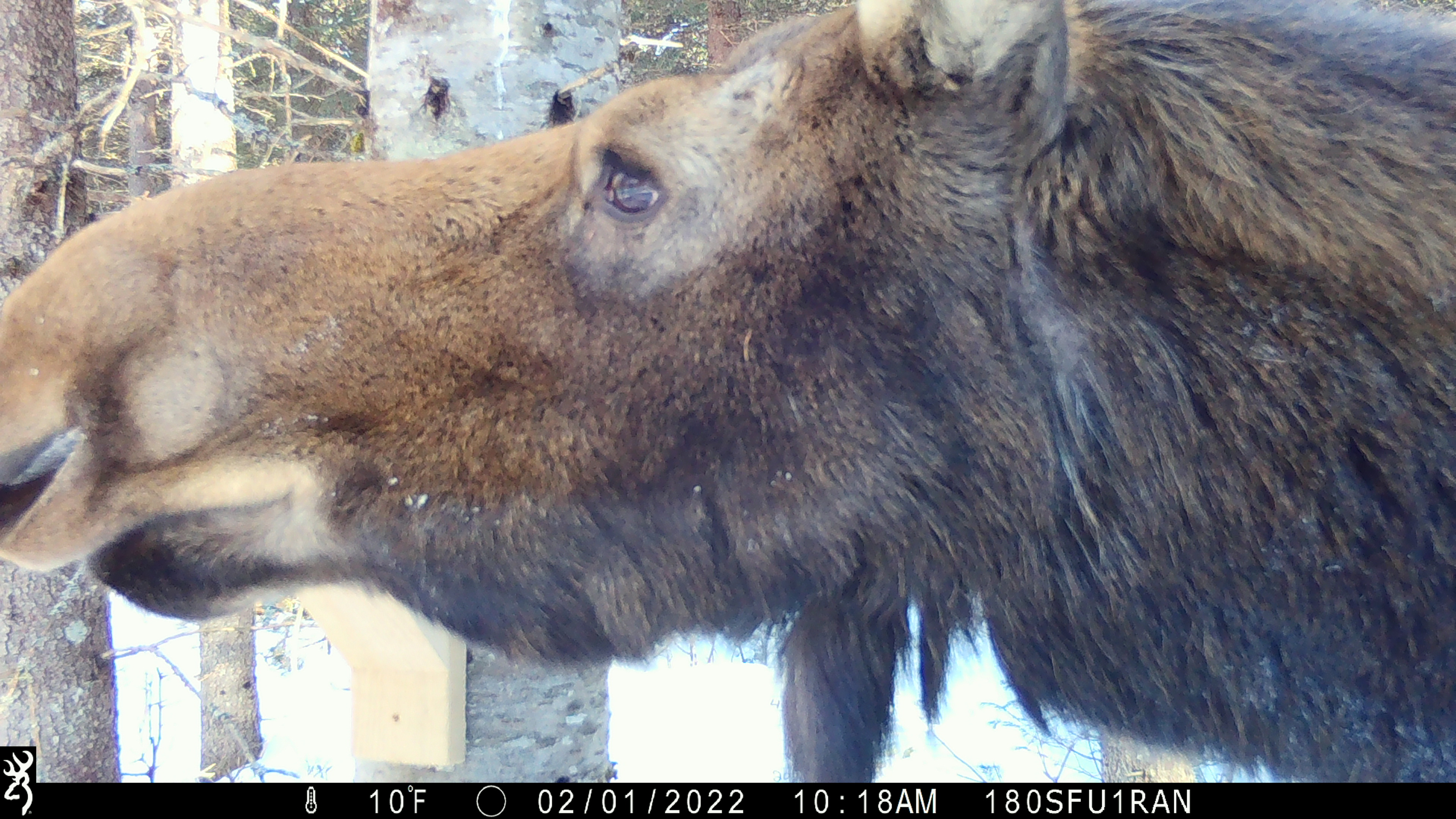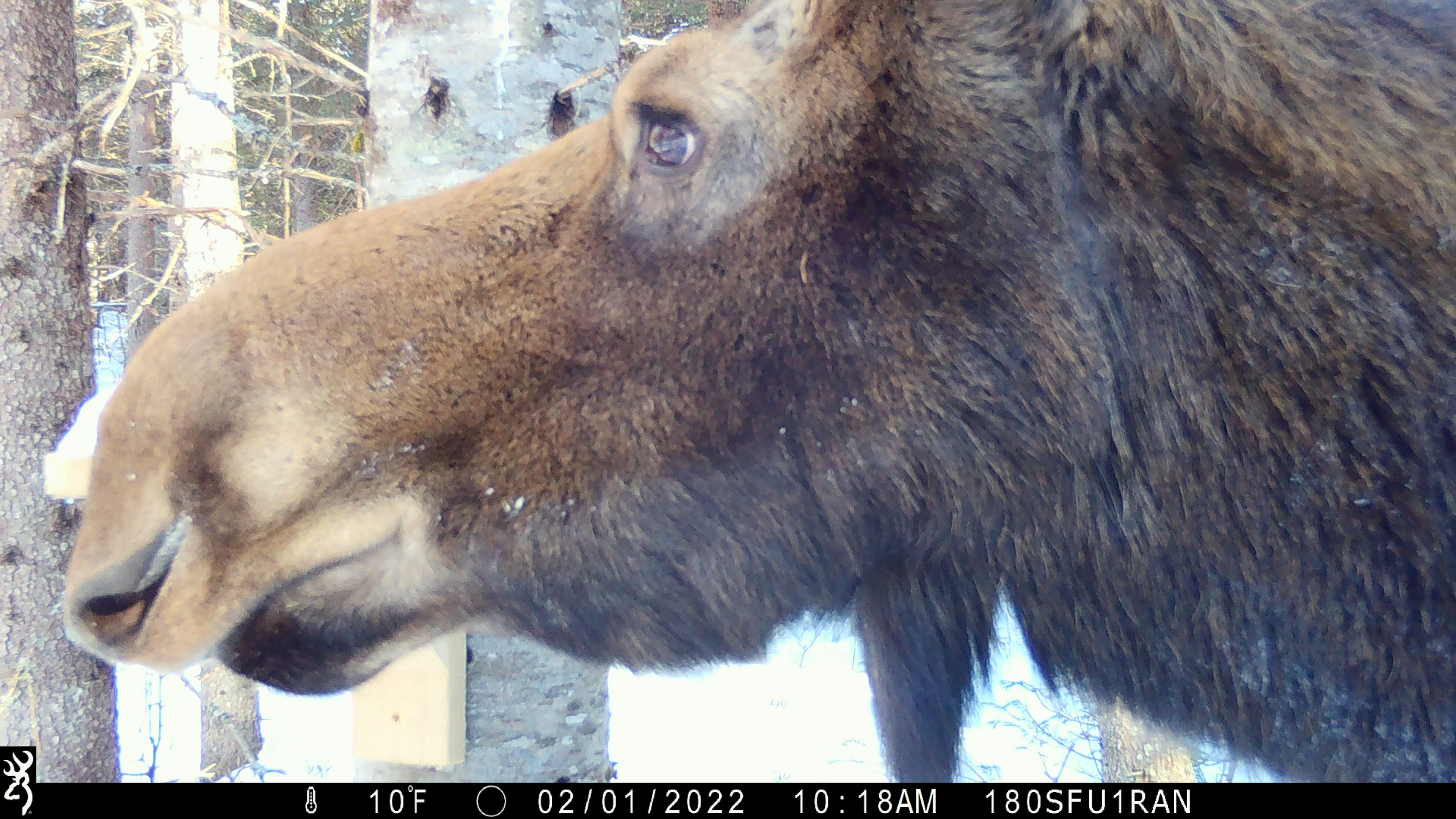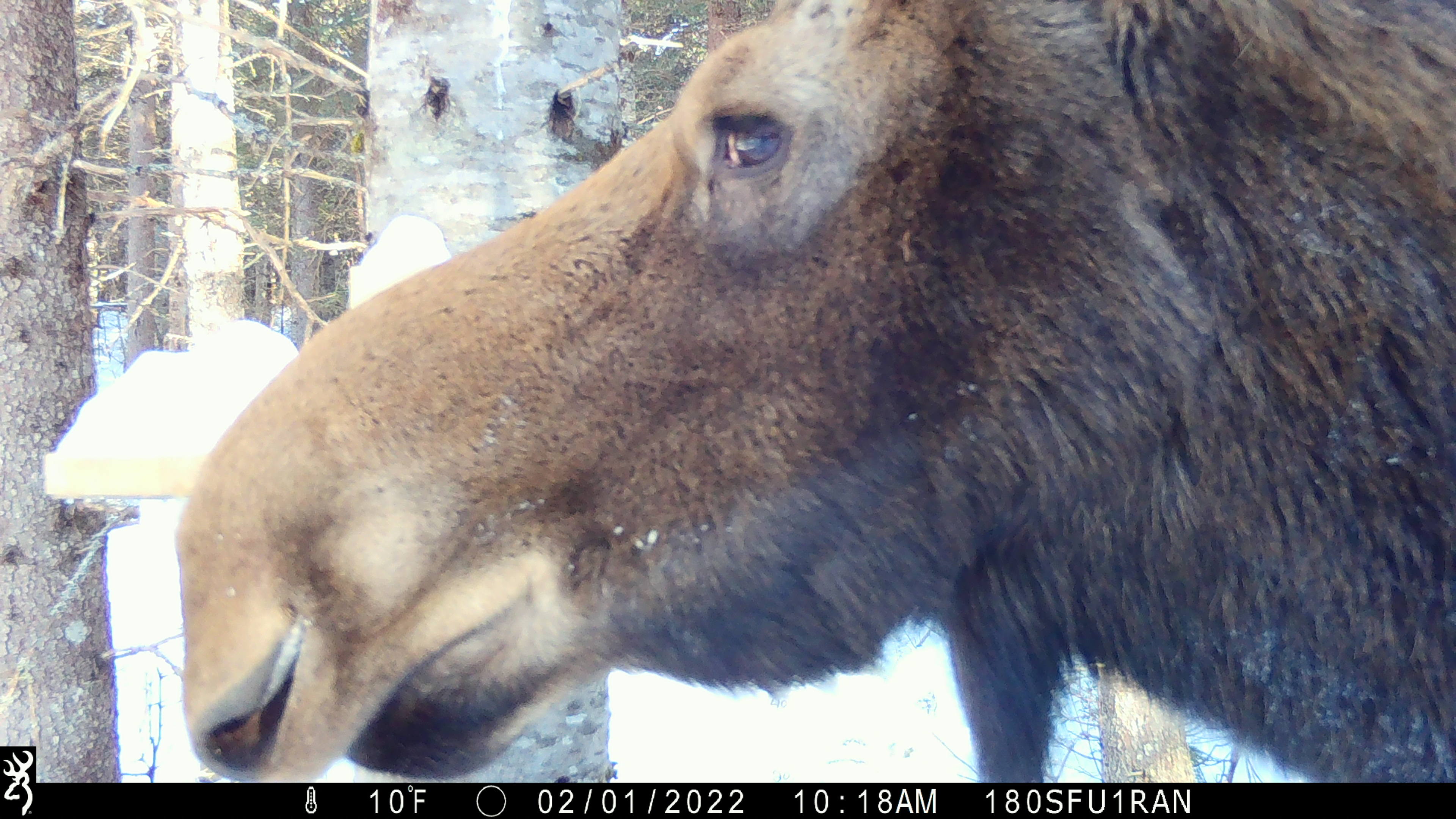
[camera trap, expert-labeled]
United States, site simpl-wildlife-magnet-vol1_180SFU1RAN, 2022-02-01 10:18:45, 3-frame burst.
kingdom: Animalia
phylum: Chordata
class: Mammalia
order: Artiodactyla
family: Cervidae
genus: Alces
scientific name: Alces alces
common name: moose